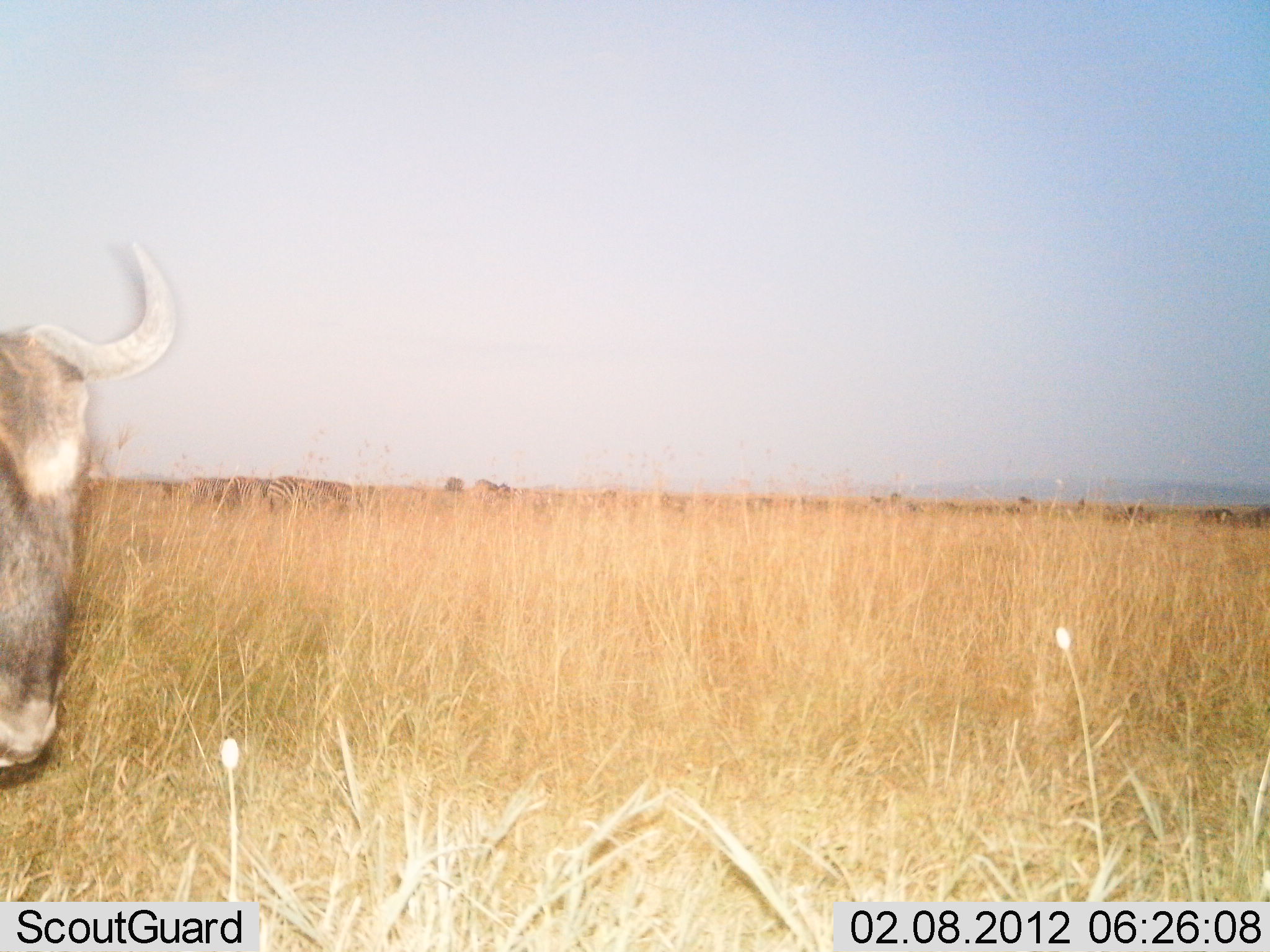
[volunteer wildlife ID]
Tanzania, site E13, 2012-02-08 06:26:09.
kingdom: Animalia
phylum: Chordata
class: Mammalia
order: Artiodactyla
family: Bovidae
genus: Connochaetes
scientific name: Connochaetes taurinus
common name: blue wildebeest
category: wildebeest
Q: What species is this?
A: Wildebeest (blue wildebeest) (Connochaetes taurinus).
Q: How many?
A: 1.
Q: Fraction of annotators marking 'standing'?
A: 88%.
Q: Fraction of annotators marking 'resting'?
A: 0%.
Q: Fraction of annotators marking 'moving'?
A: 16%.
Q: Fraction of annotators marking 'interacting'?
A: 0%.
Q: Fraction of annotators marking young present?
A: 0%.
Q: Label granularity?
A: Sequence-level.